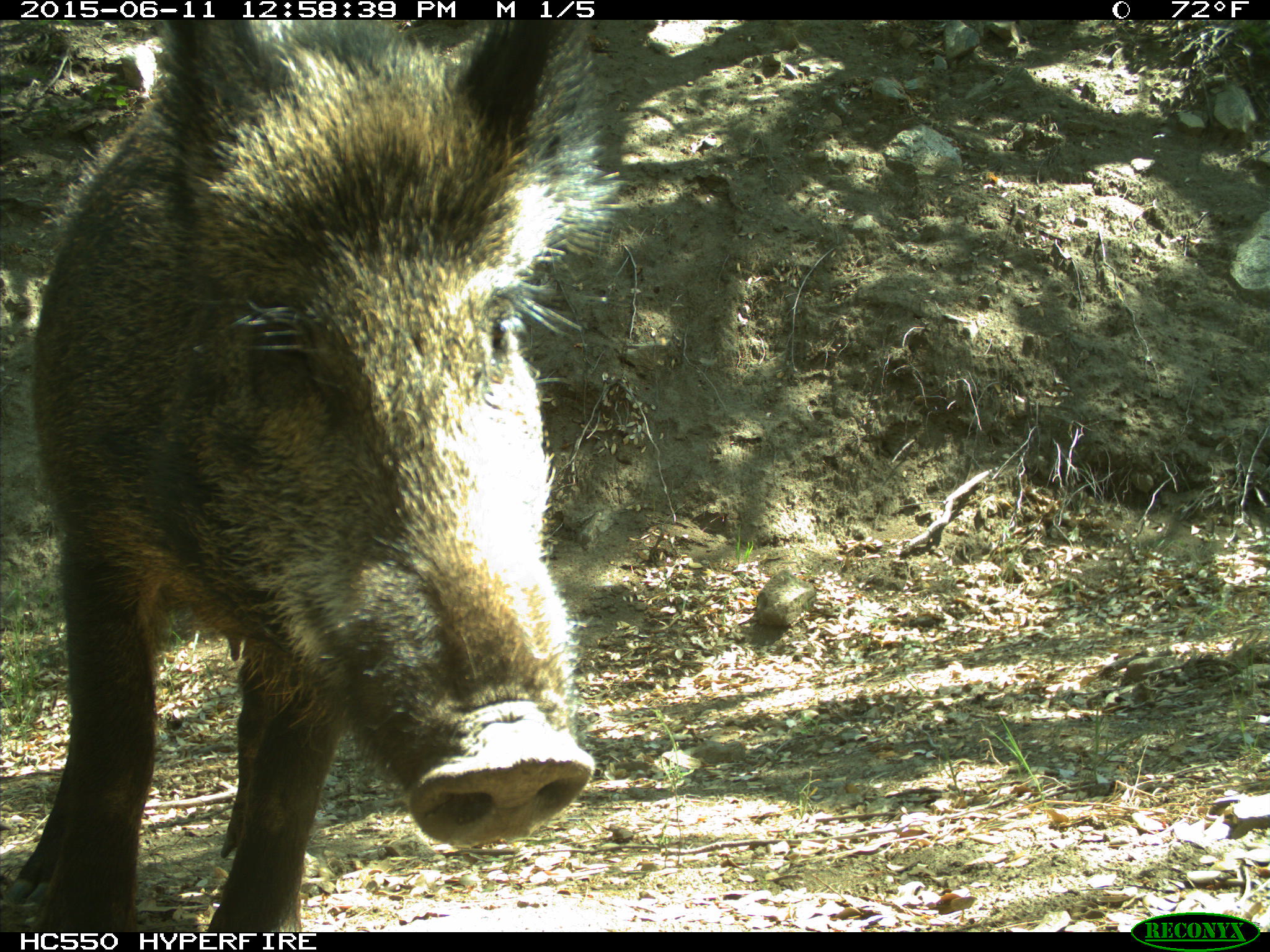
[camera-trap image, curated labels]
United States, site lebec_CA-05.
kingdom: Animalia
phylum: Chordata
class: Mammalia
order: Artiodactyla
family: Suidae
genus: Sus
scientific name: Sus scrofa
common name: wild boar